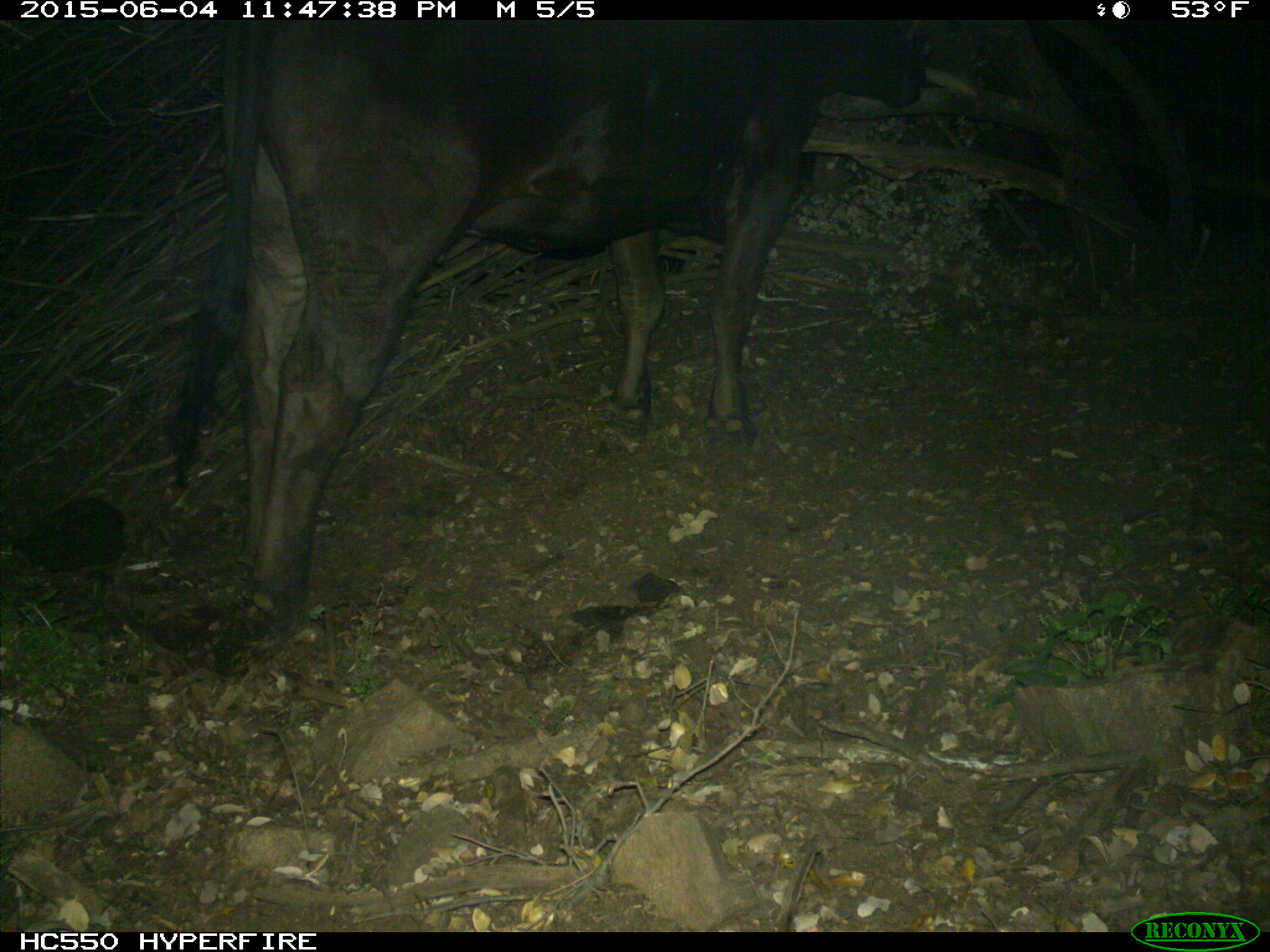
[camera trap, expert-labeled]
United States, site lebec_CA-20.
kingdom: Animalia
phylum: Chordata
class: Mammalia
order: Artiodactyla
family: Bovidae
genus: Bos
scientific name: Bos taurus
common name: domestic cow